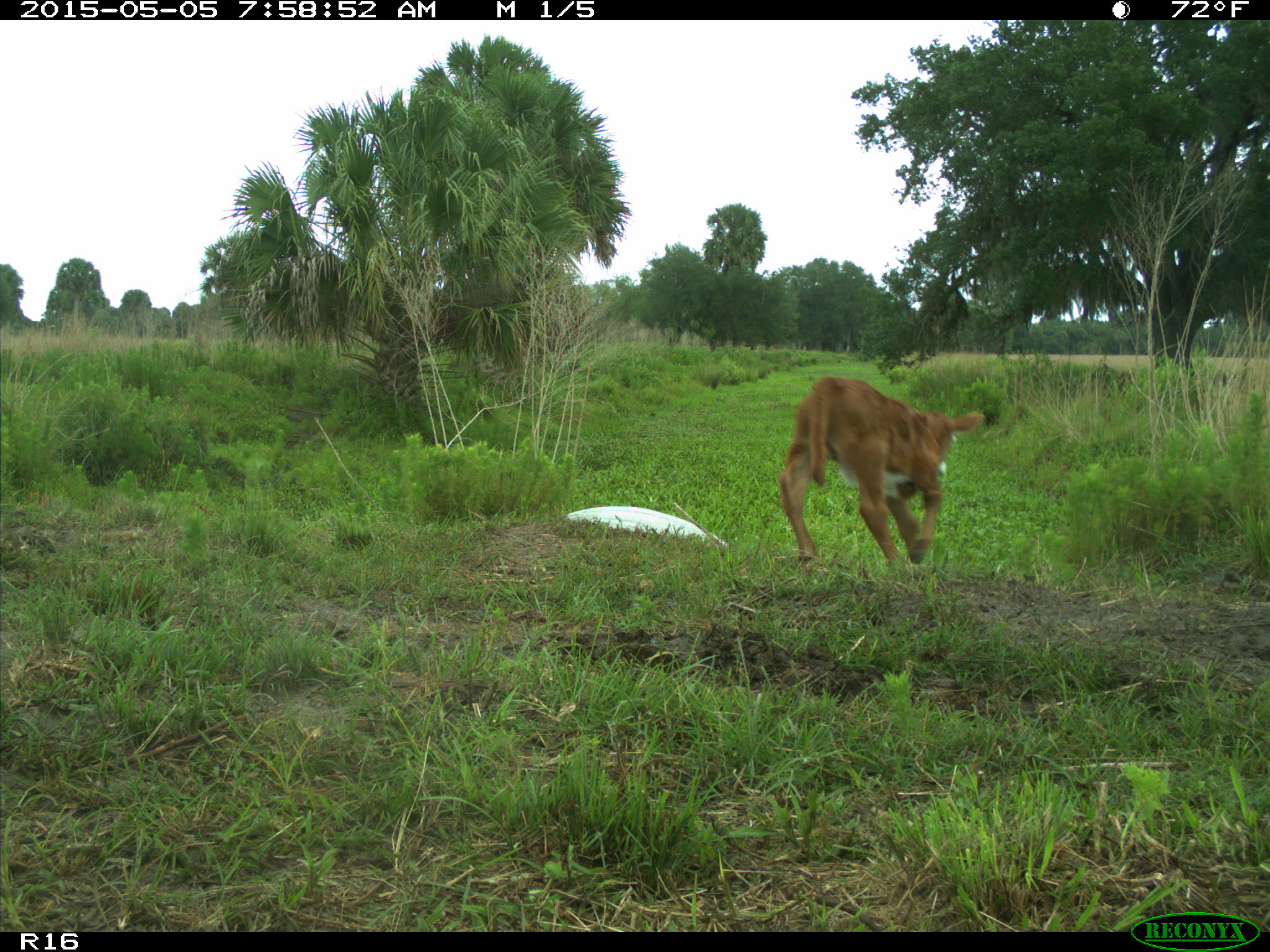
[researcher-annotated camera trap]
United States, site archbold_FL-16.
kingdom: Animalia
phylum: Chordata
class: Mammalia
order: Artiodactyla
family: Bovidae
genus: Bos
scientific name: Bos taurus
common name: domestic cow